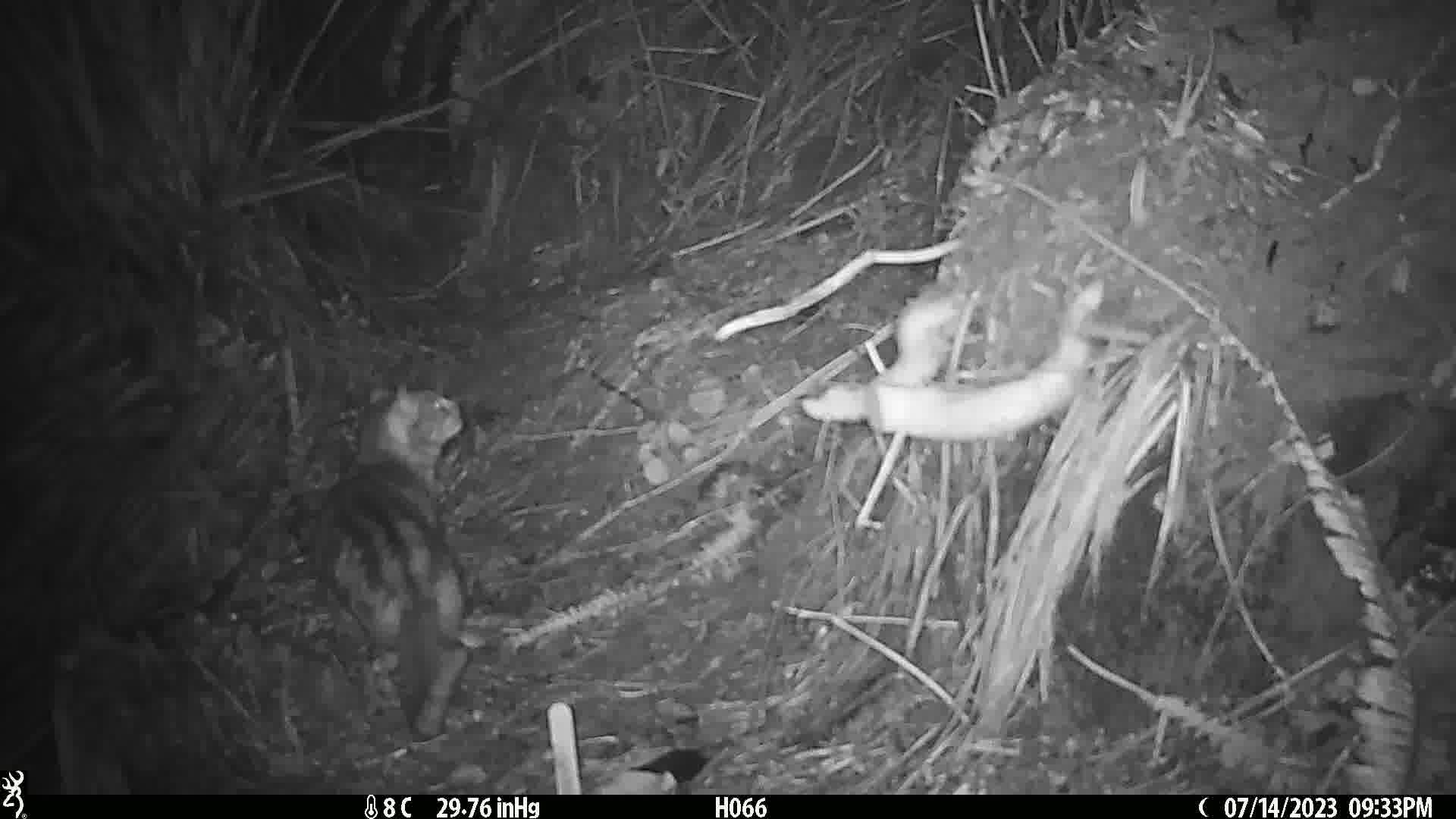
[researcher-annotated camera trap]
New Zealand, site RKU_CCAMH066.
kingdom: Animalia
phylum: Chordata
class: Mammalia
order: Carnivora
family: Felidae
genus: Felis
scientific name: Felis catus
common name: domestic cat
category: cat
Cat (domestic cat) (Felis catus).